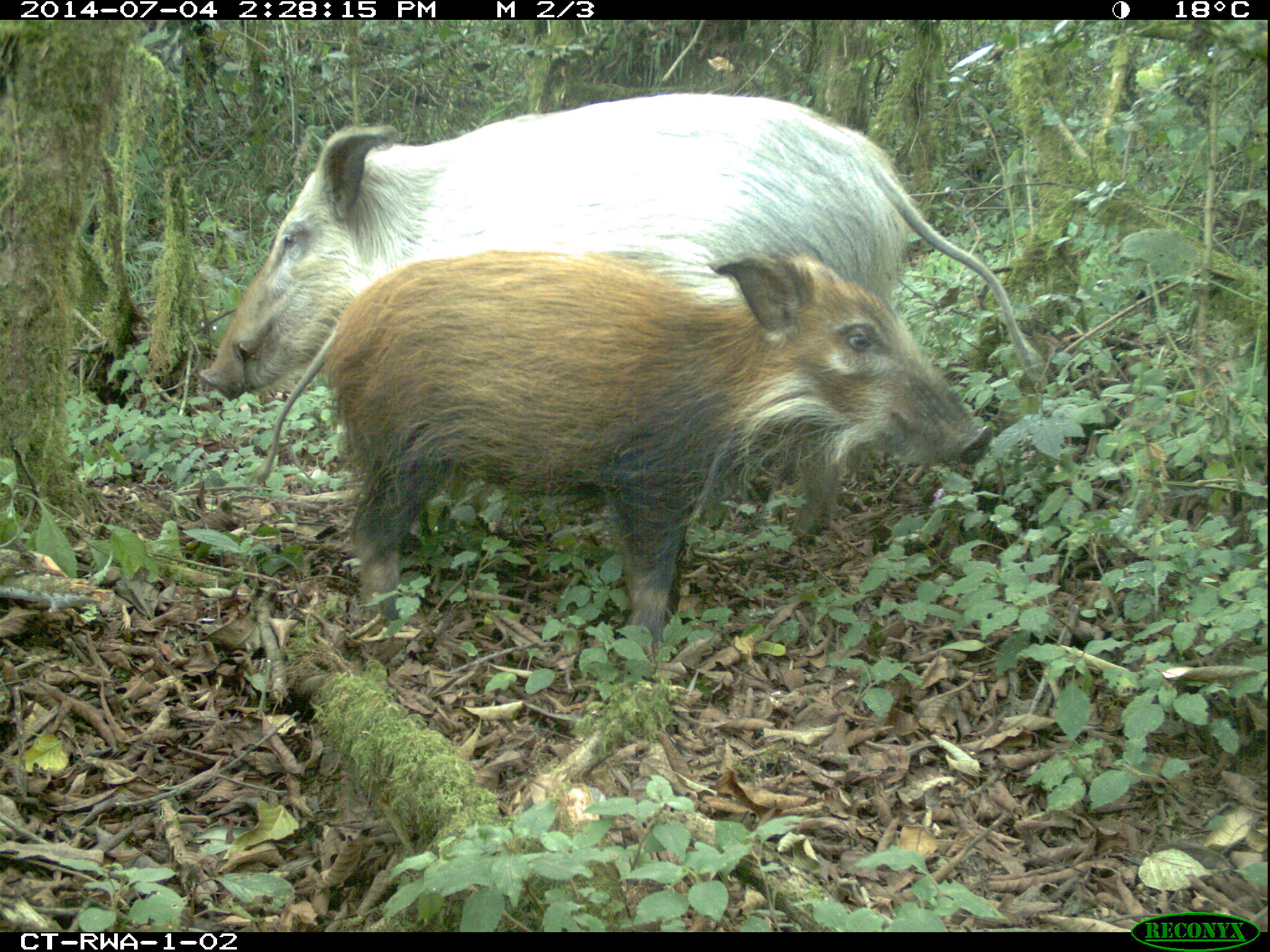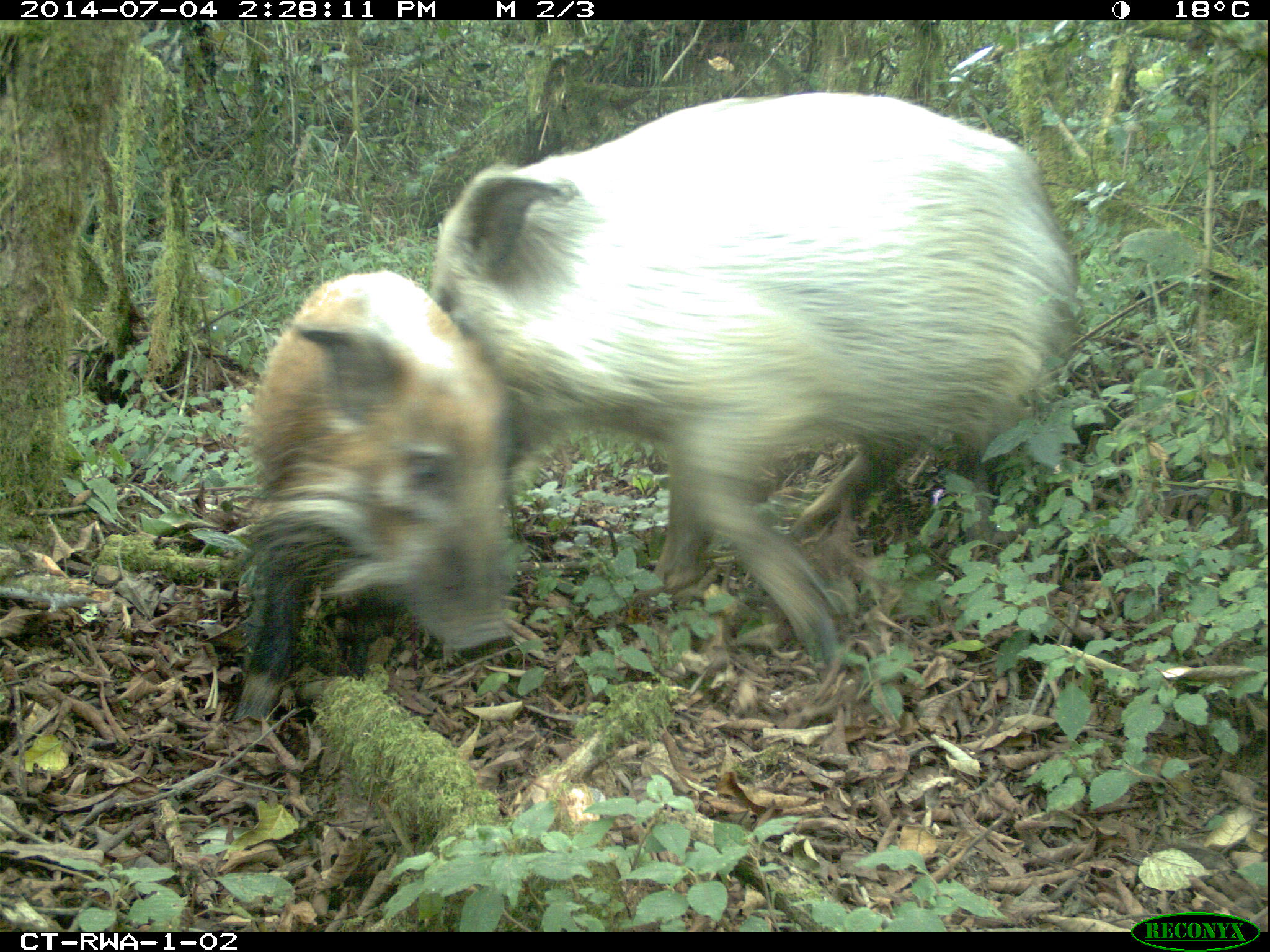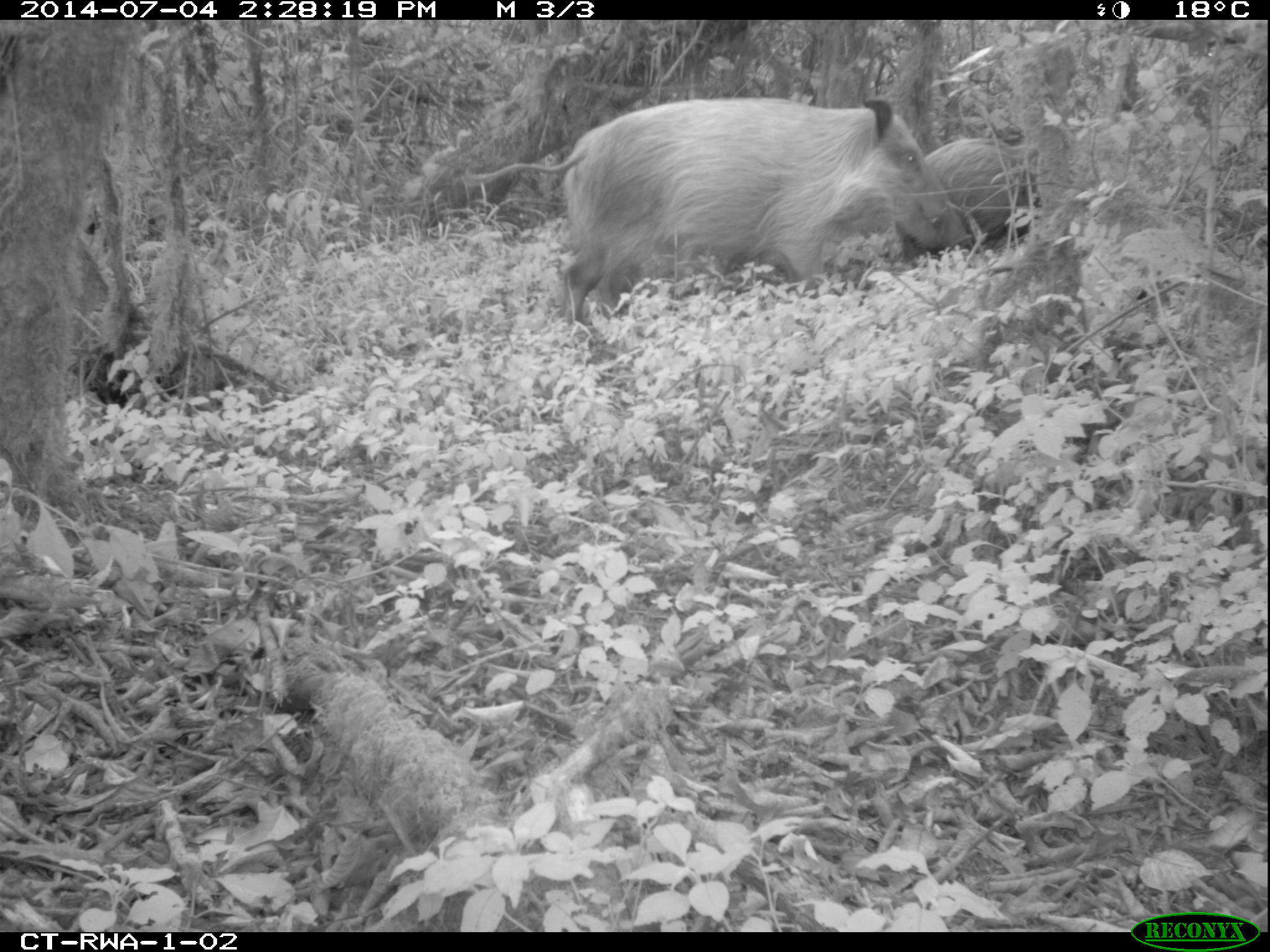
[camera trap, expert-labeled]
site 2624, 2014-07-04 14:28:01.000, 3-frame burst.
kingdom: Animalia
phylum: Chordata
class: Mammalia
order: Artiodactyla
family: Suidae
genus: Potamochoerus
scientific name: Potamochoerus larvatus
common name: bushpig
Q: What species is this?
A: Potamochoerus larvatus (bushpig).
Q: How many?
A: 2.